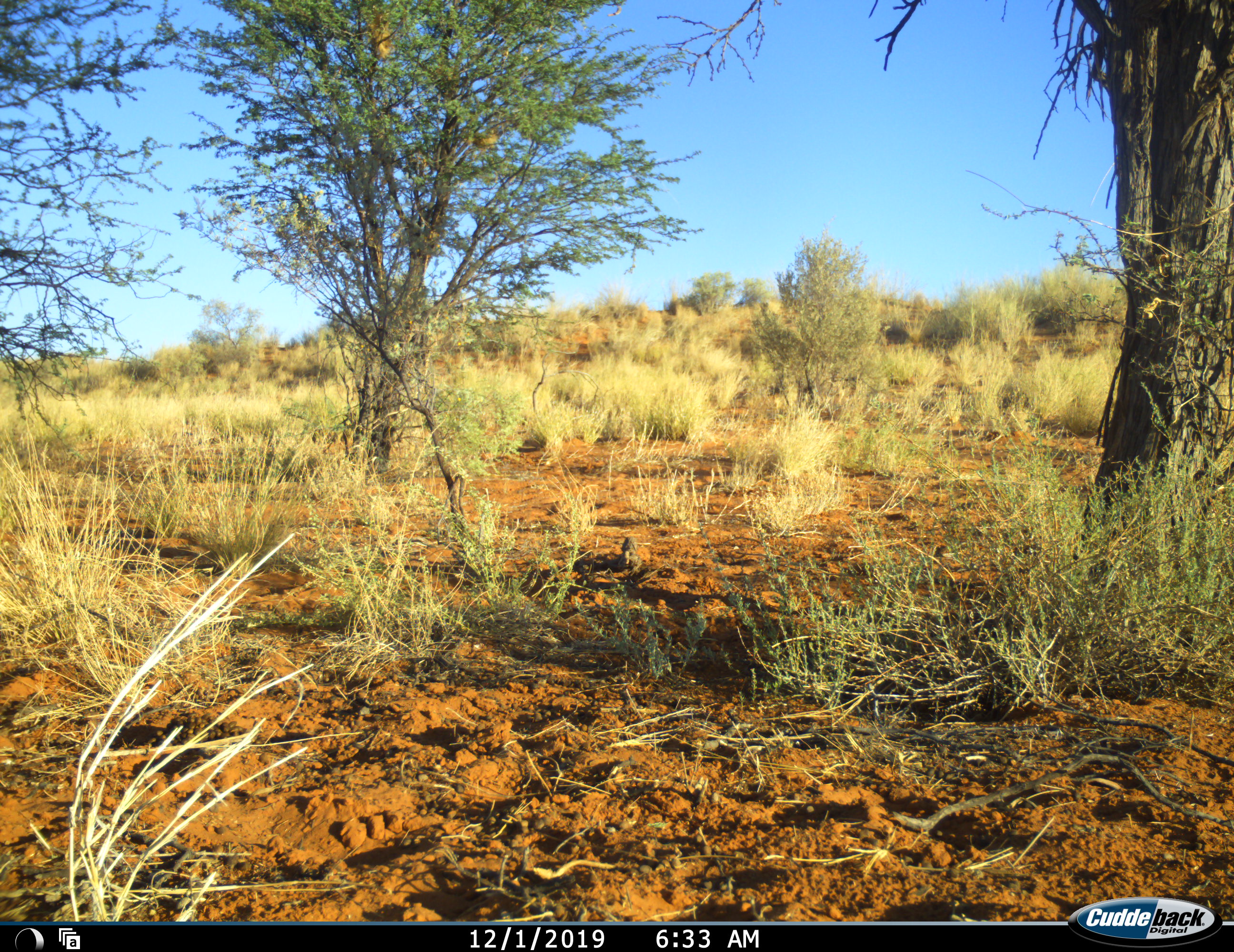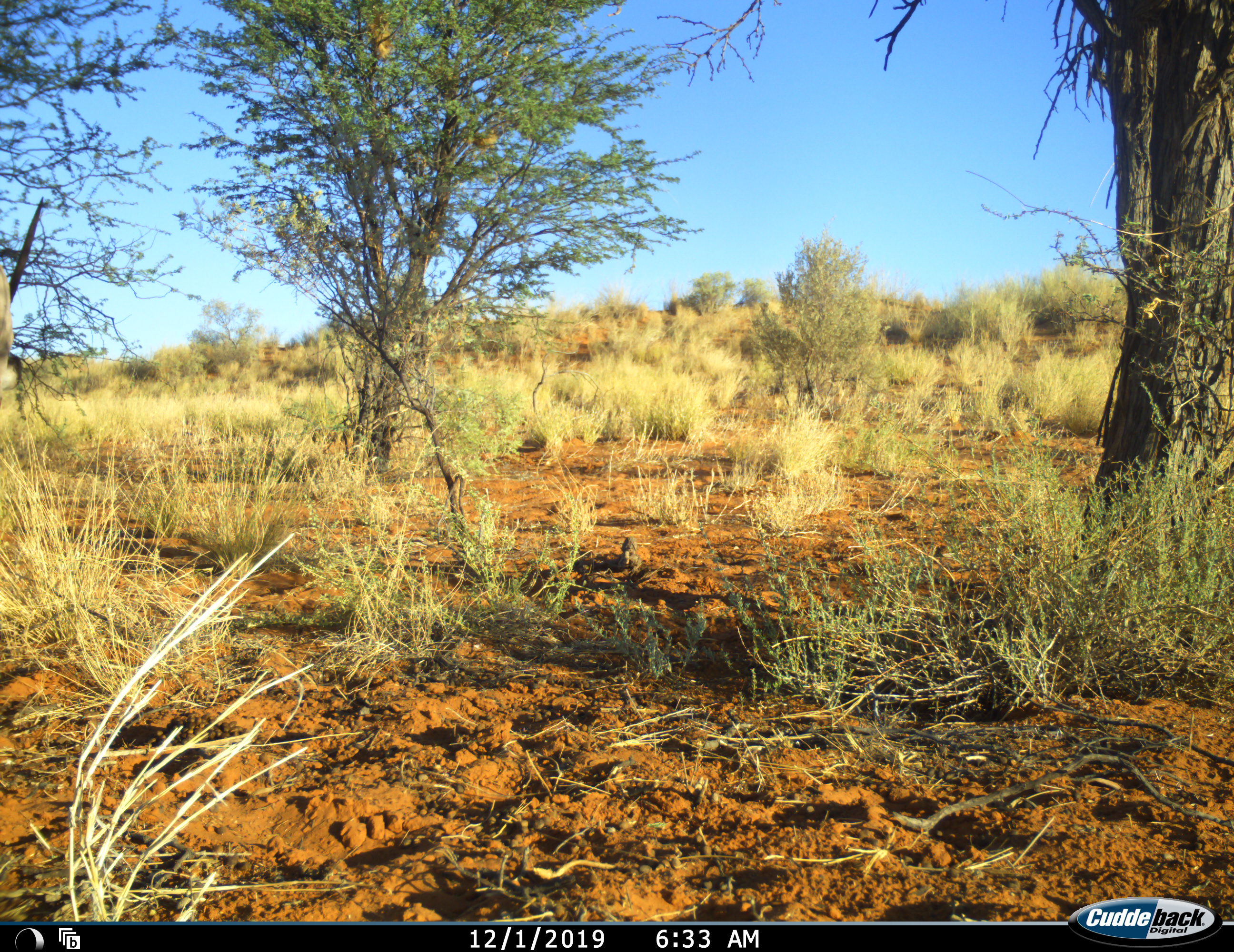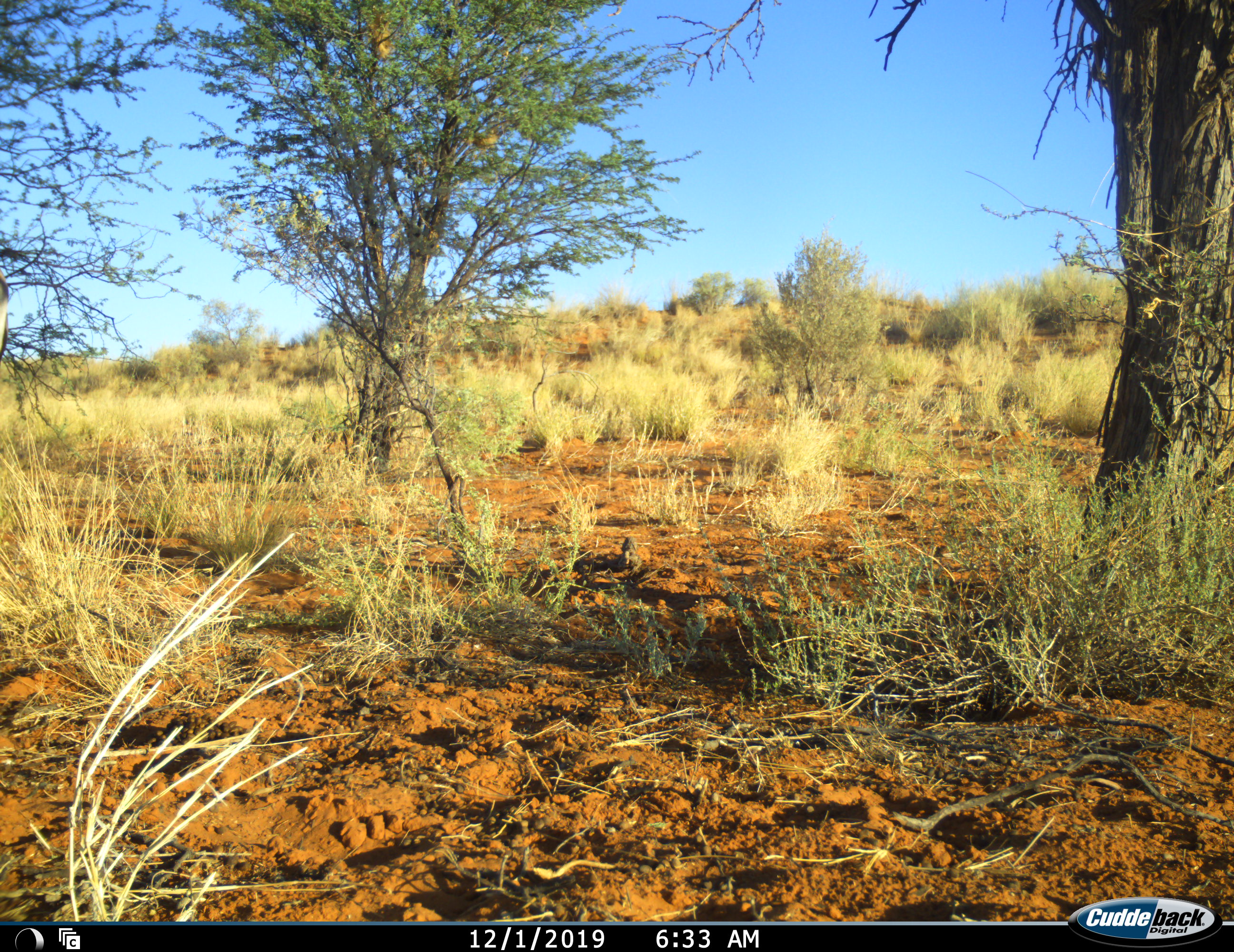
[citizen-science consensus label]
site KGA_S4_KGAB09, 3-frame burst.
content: unidentified animal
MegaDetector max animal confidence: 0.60